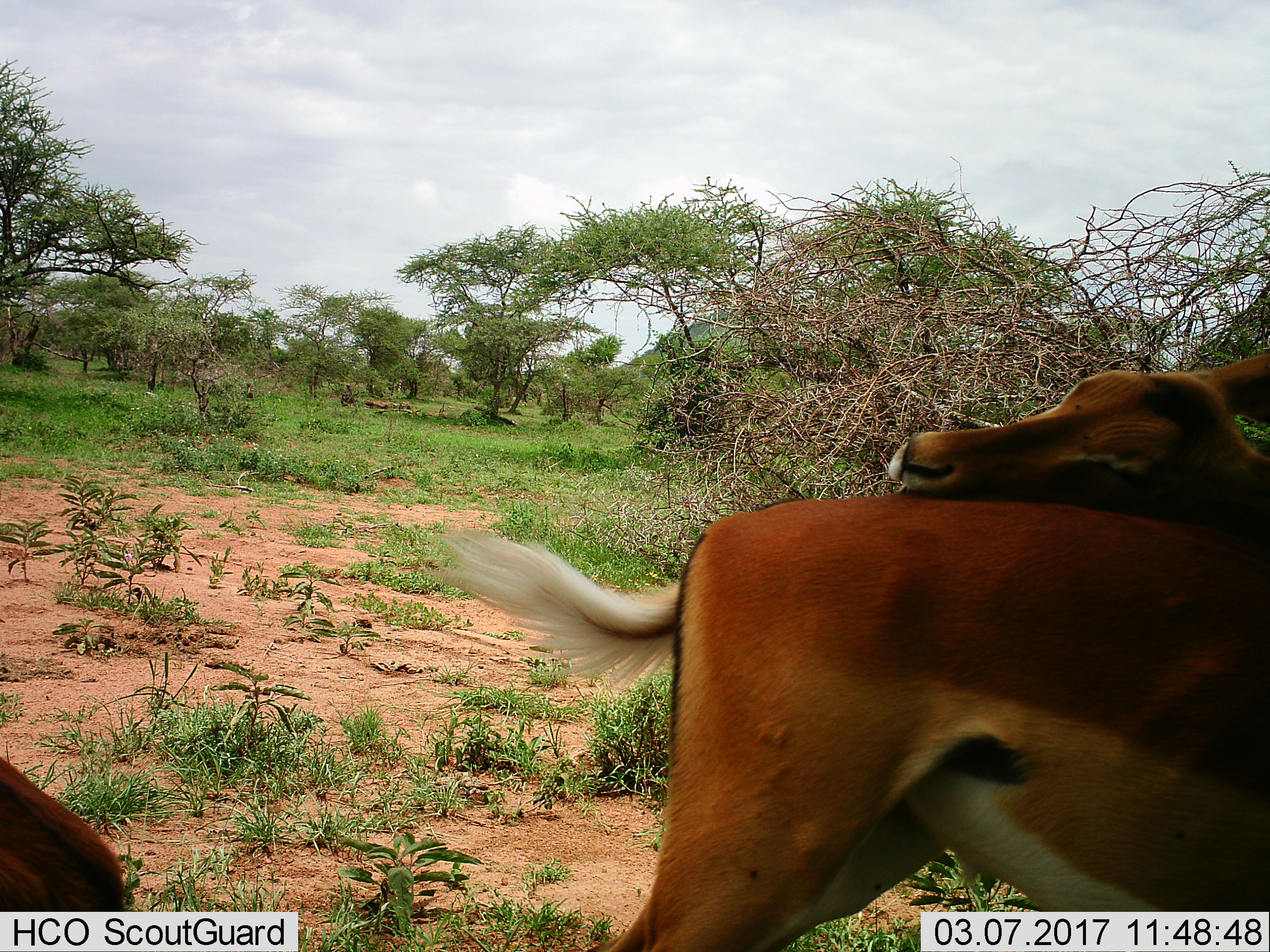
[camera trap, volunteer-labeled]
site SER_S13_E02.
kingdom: Animalia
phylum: Chordata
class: Mammalia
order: Artiodactyla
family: Bovidae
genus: Aepyceros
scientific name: Aepyceros melampus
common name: impala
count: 2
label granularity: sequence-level